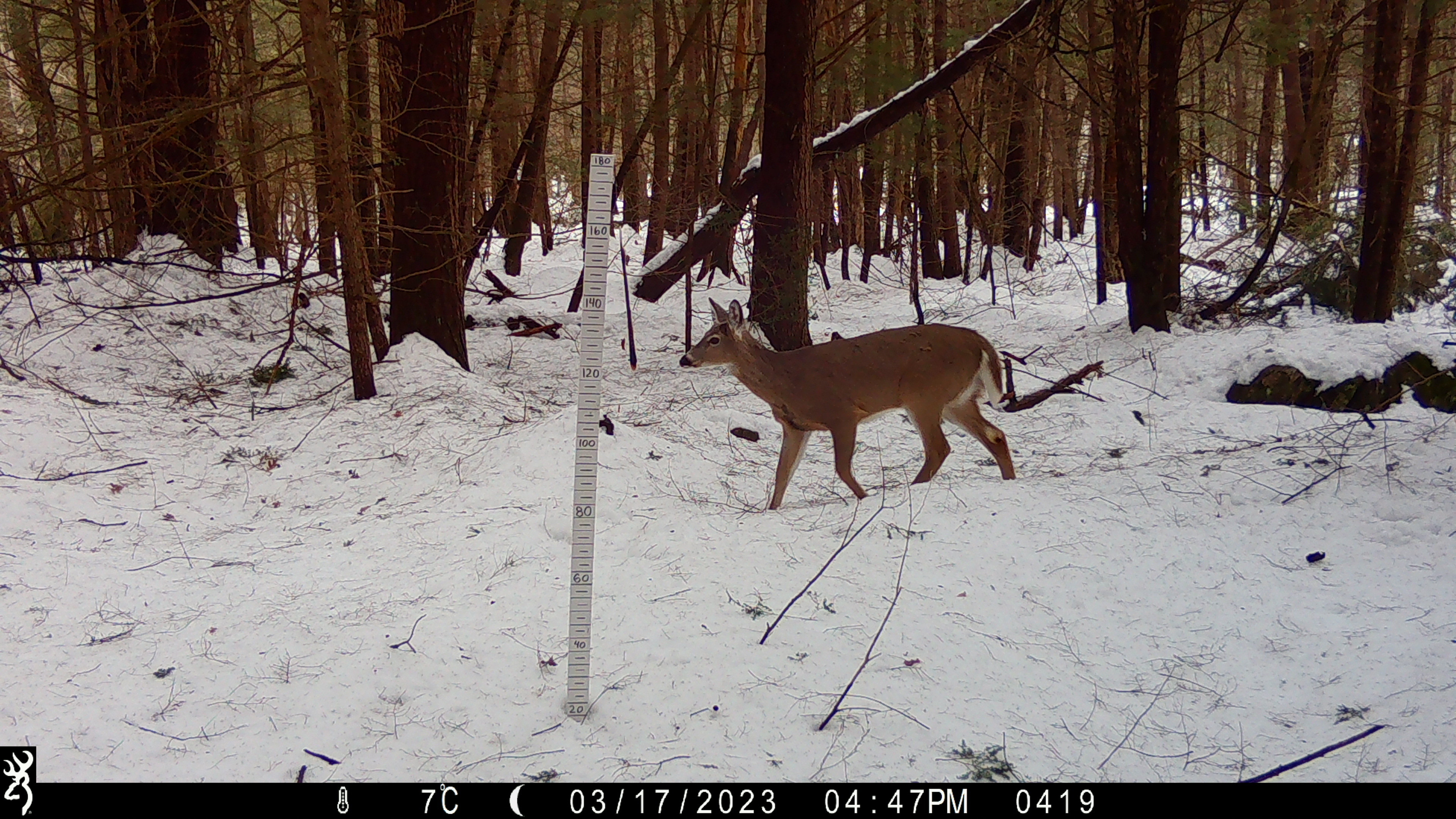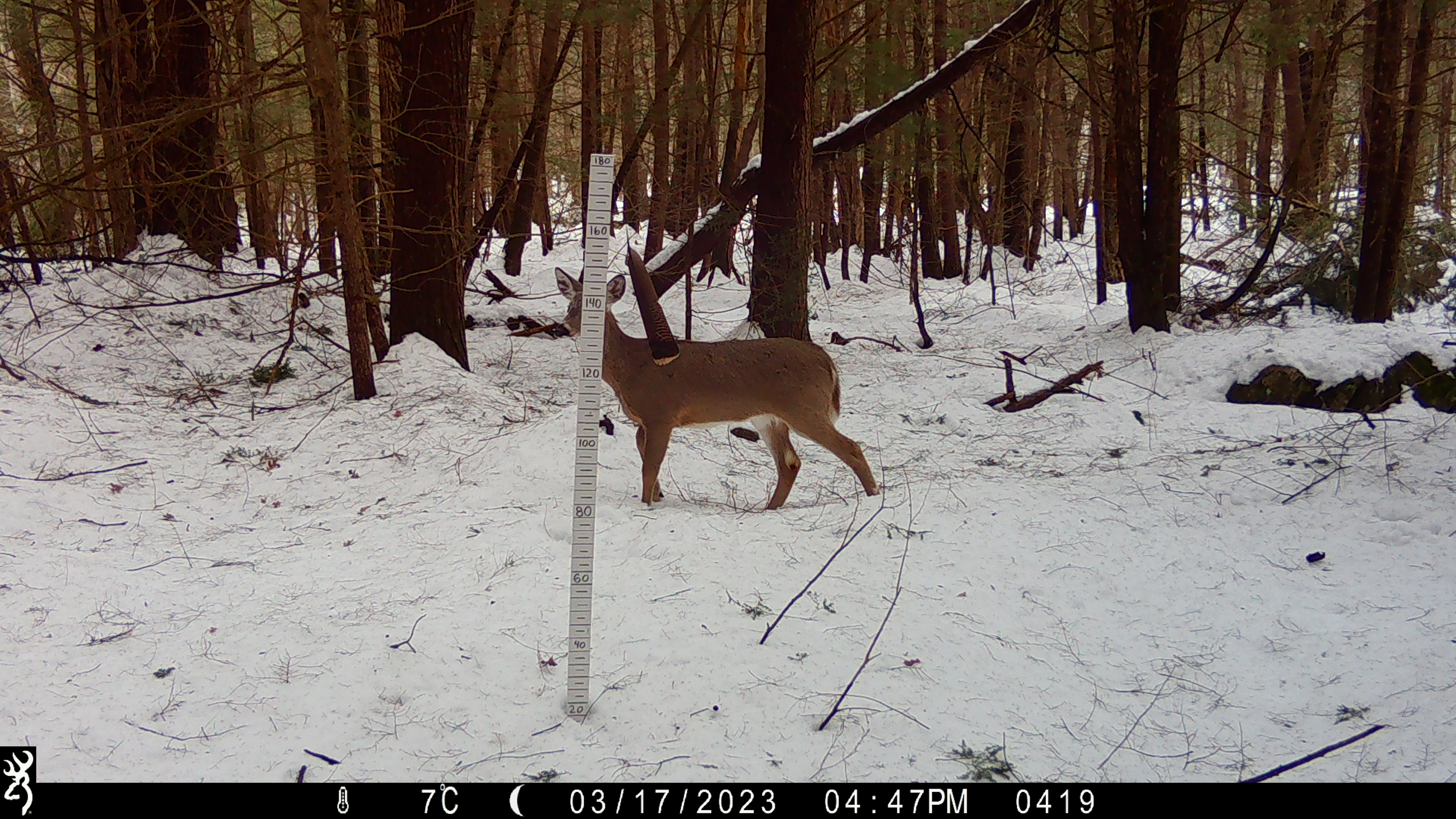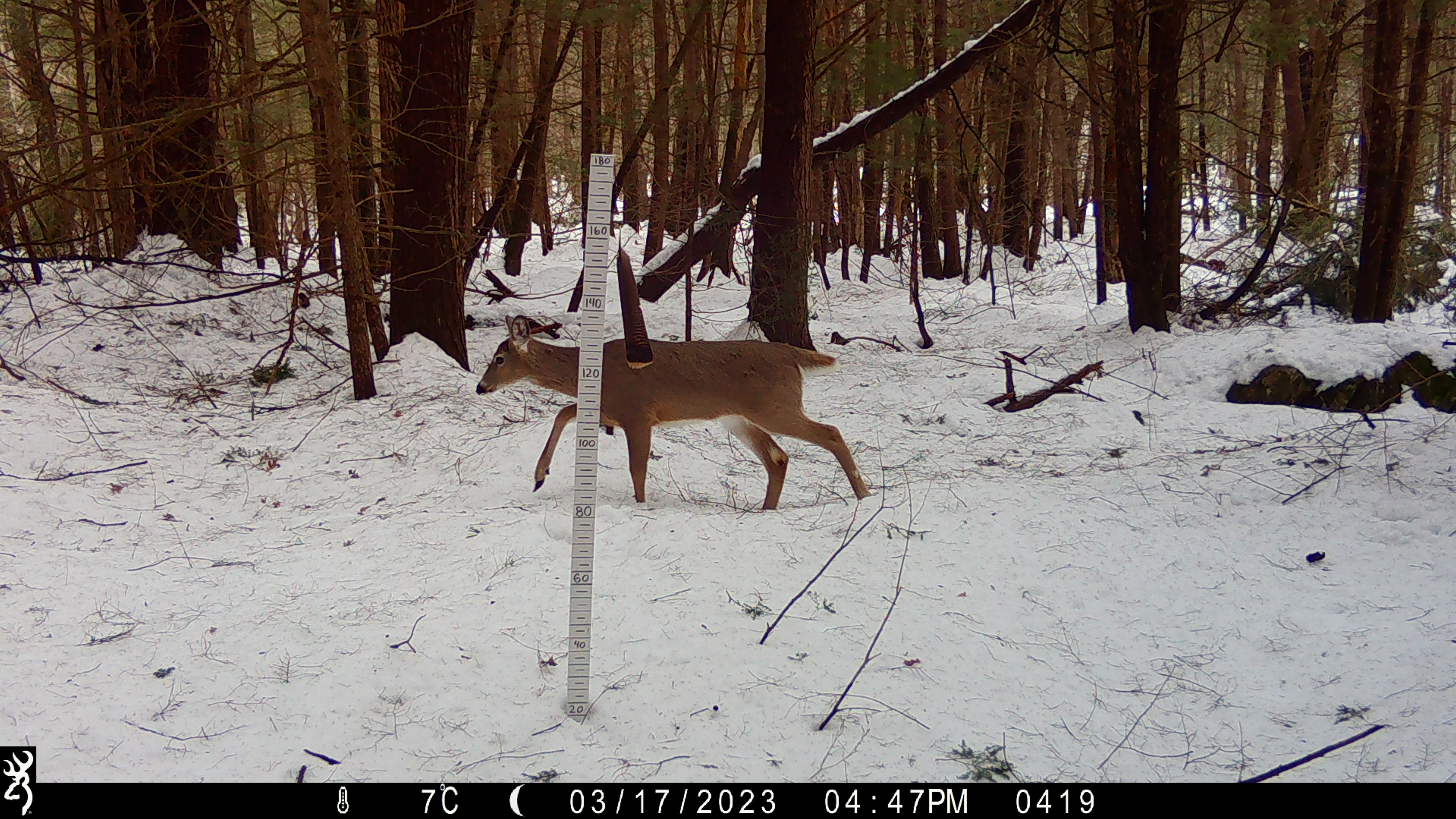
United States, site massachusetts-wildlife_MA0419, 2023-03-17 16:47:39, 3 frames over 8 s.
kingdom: Animalia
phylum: Chordata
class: Mammalia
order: Artiodactyla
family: Cervidae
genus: Odocoileus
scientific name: Odocoileus virginianus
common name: white-tailed deer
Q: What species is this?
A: White-tailed deer (Odocoileus virginianus).